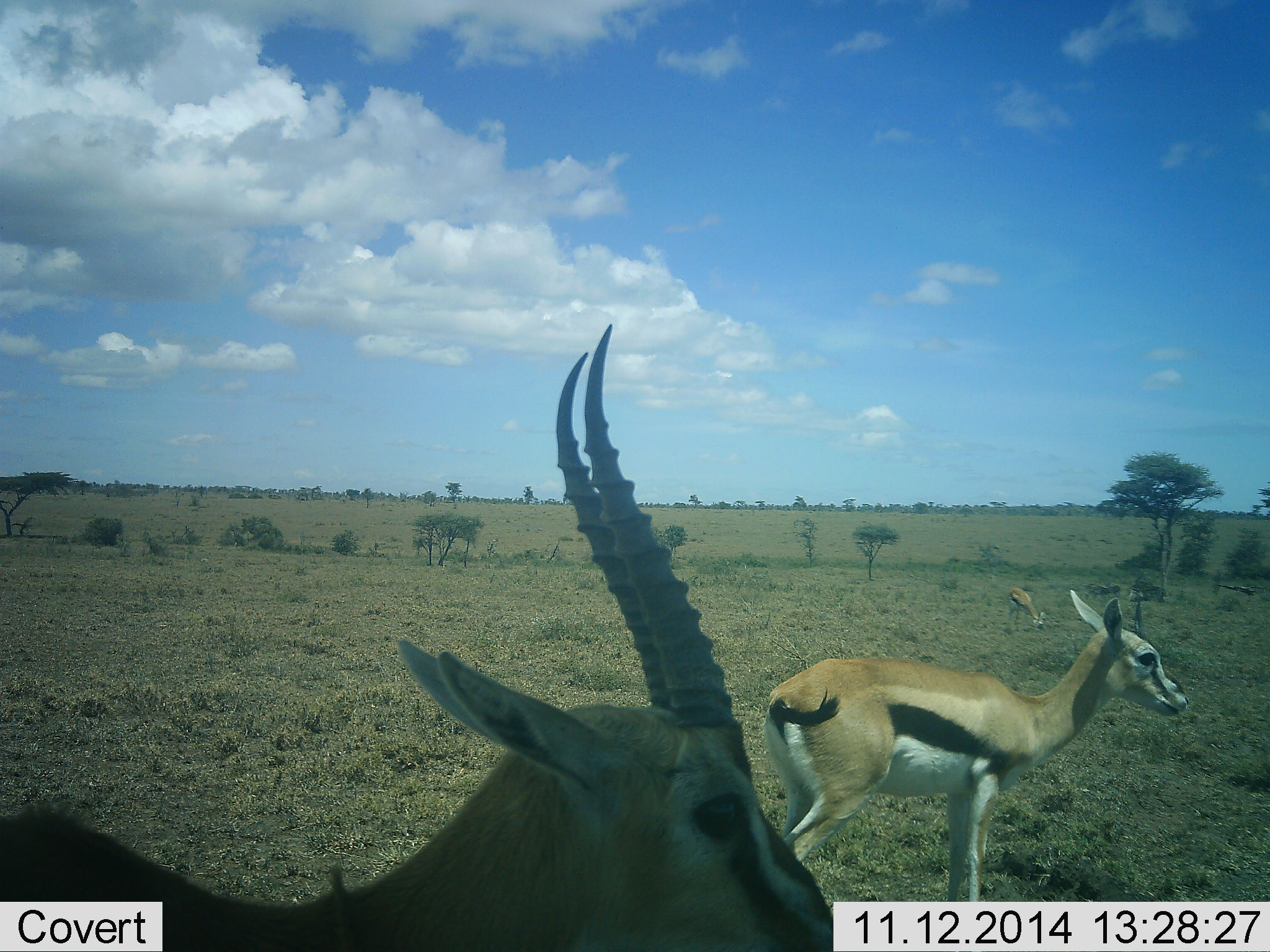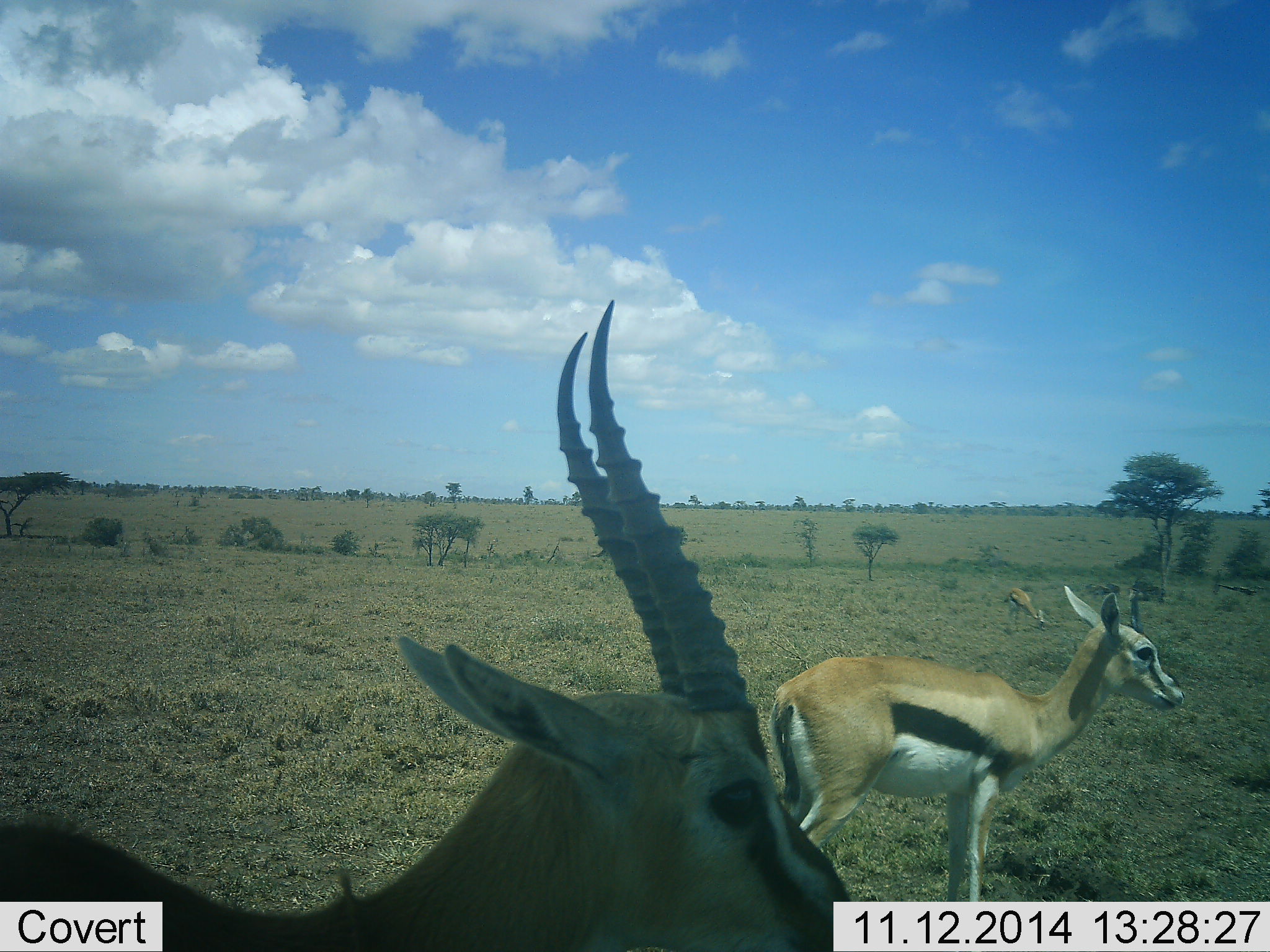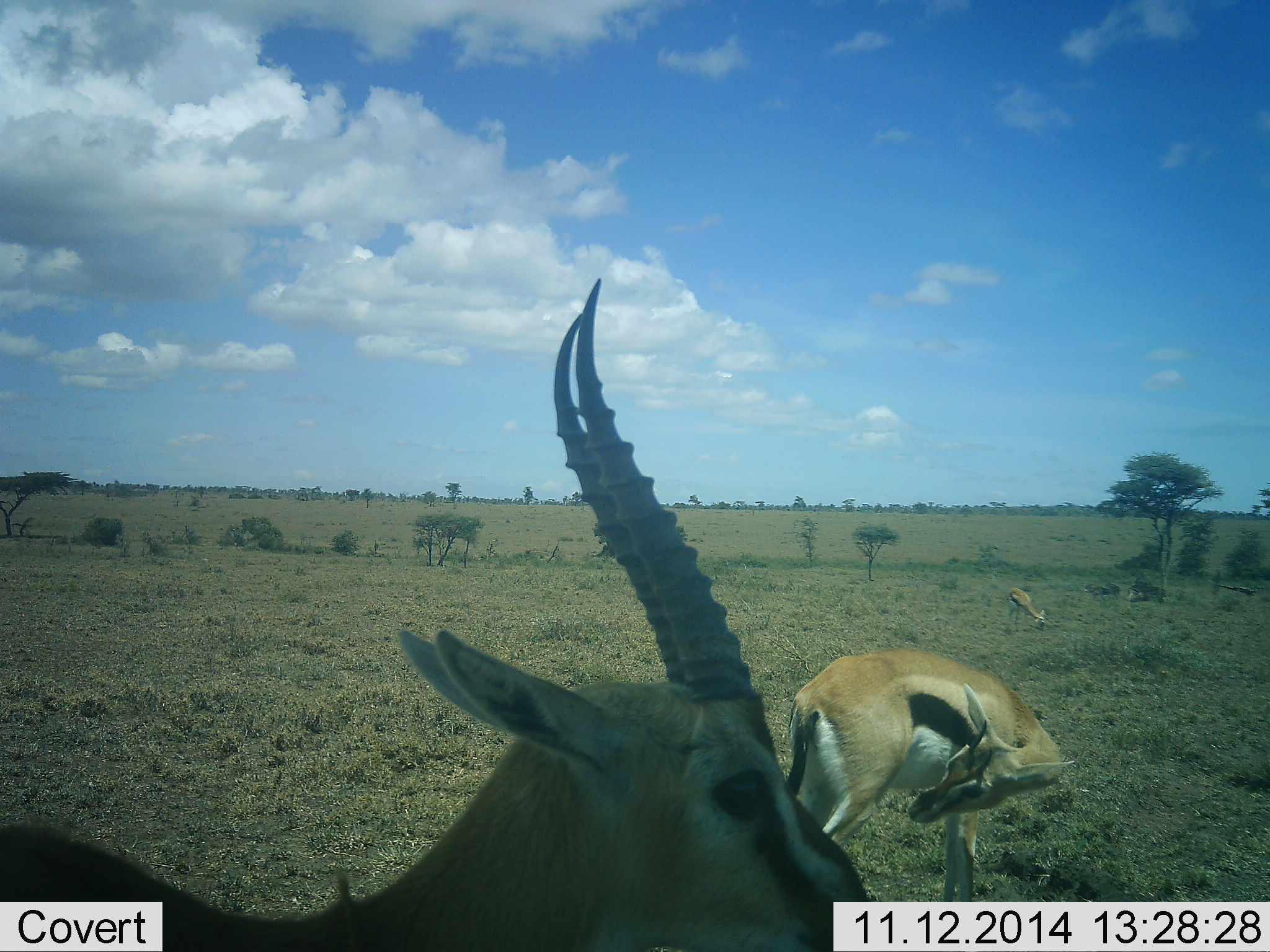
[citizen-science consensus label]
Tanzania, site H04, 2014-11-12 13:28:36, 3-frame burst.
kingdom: Animalia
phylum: Chordata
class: Mammalia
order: Artiodactyla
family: Bovidae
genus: Eudorcas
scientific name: Eudorcas thomsonii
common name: thomson's gazelle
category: gazellethomsons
Gazellethomsons (thomson's gazelle) (Eudorcas thomsonii), count 3. Behavior (volunteer vote fractions): standing 100%, resting 0%, moving 0%, interacting 0%. Young present (vote fraction): 0%. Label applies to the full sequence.